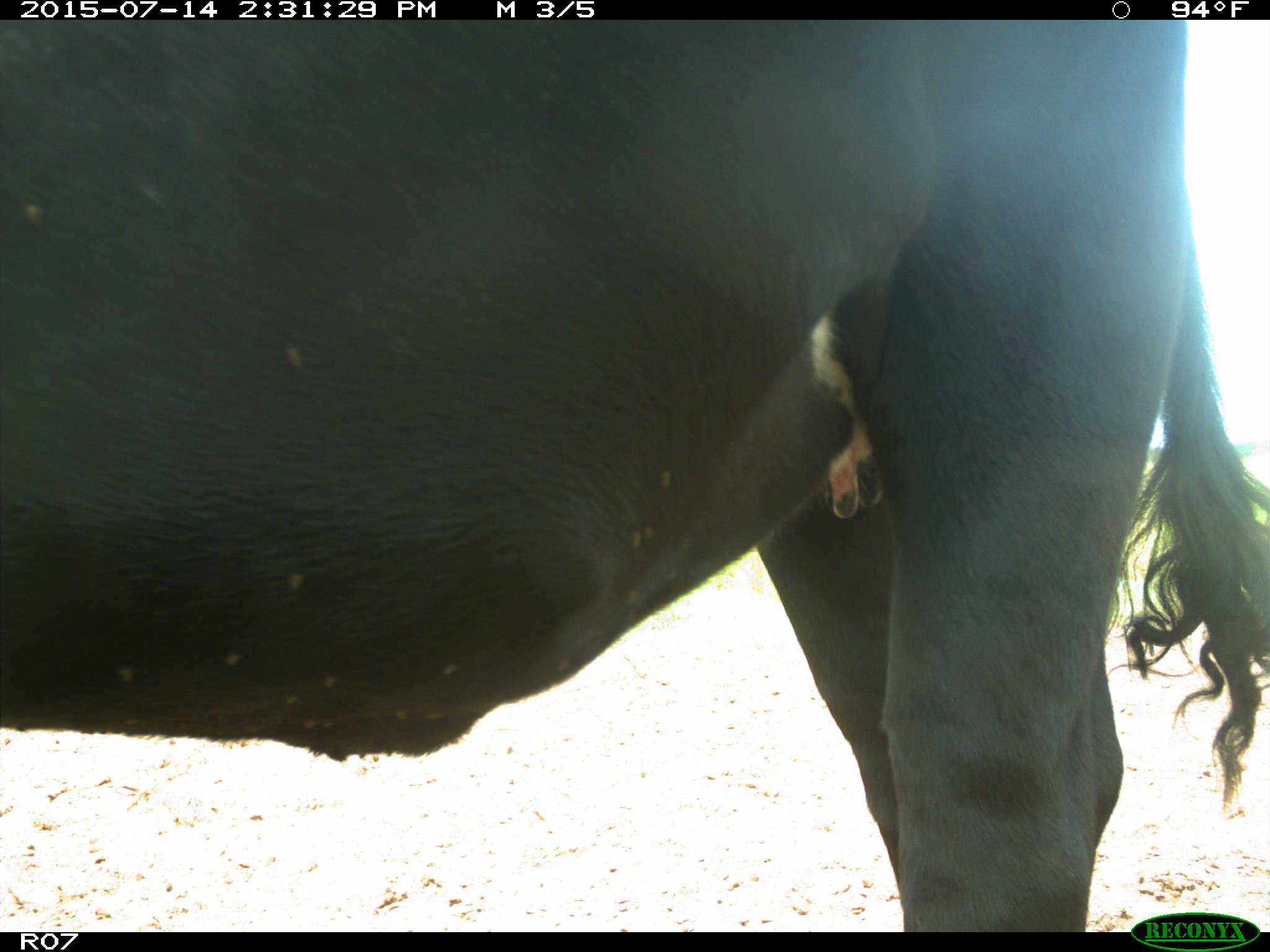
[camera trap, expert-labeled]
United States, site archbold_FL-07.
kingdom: Animalia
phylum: Chordata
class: Mammalia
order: Artiodactyla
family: Bovidae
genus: Bos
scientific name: Bos taurus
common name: domestic cow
Bos taurus (domestic cow).